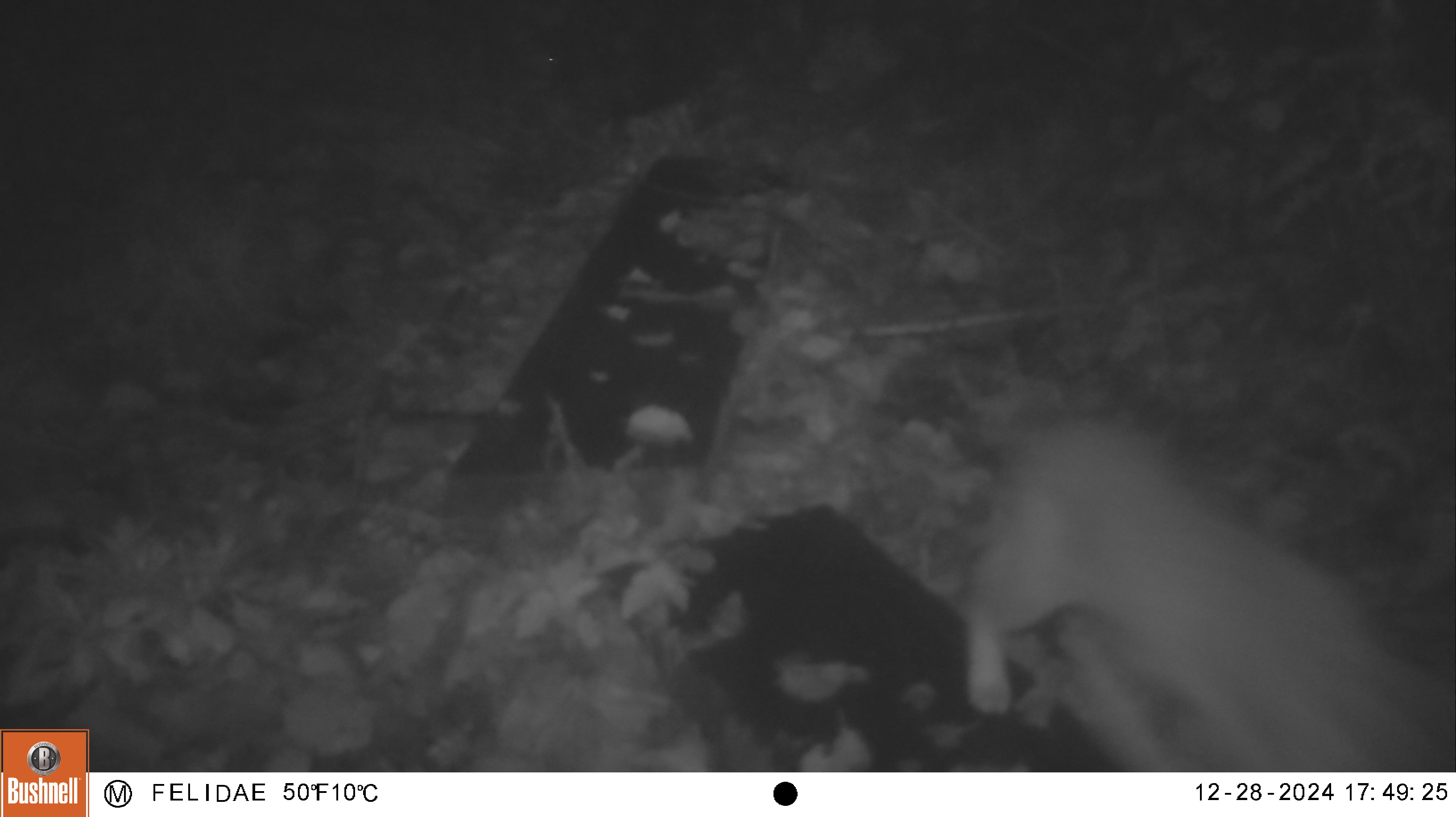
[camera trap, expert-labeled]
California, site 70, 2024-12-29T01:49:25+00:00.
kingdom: Animalia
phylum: Chordata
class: Mammalia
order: Carnivora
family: Felidae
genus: Lynx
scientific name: Lynx rufus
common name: bobcat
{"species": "bobcat (Lynx rufus)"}